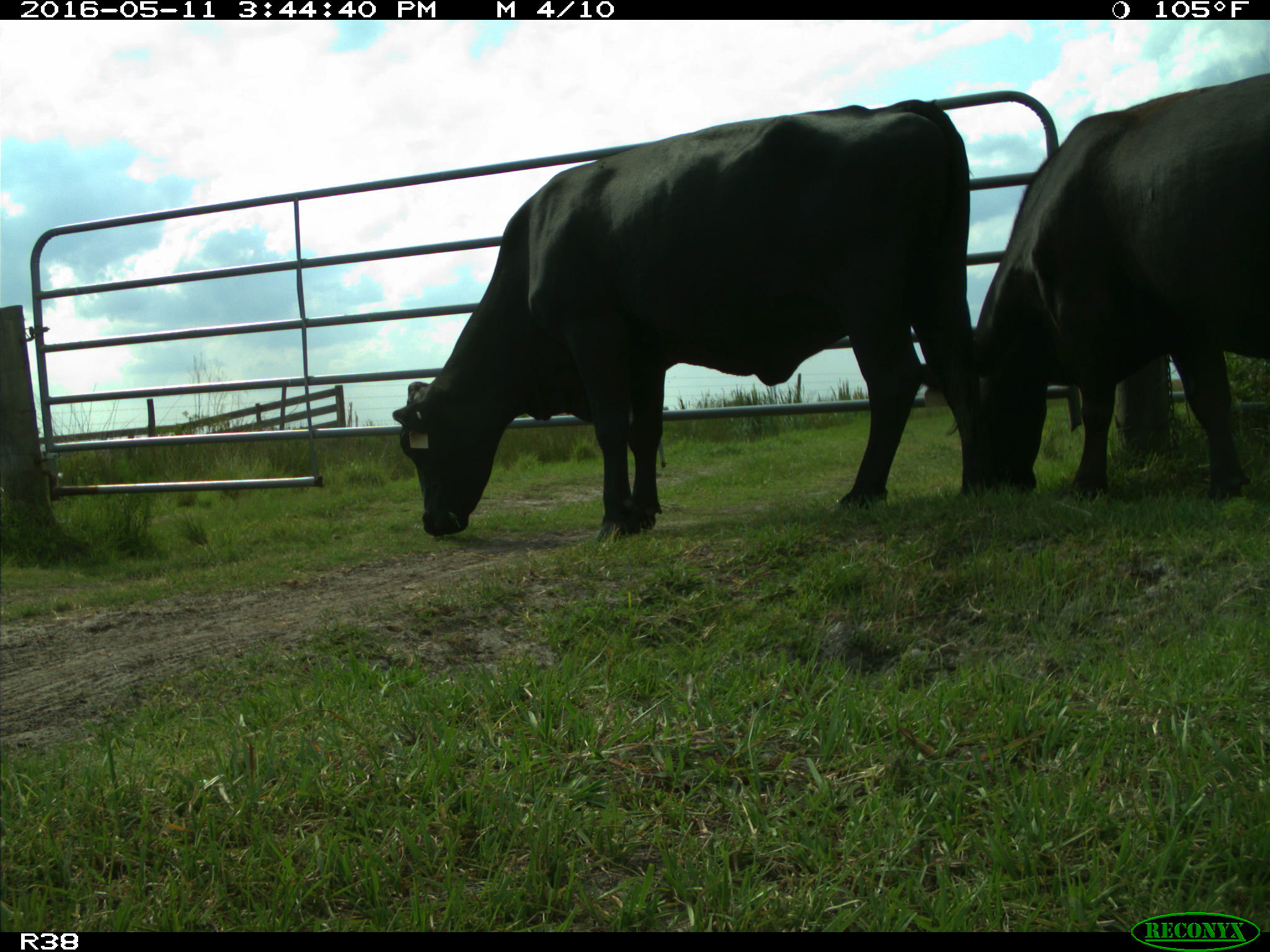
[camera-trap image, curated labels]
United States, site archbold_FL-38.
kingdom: Animalia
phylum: Chordata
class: Mammalia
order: Artiodactyla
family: Bovidae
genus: Bos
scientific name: Bos taurus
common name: domestic cow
Bos taurus (domestic cow).